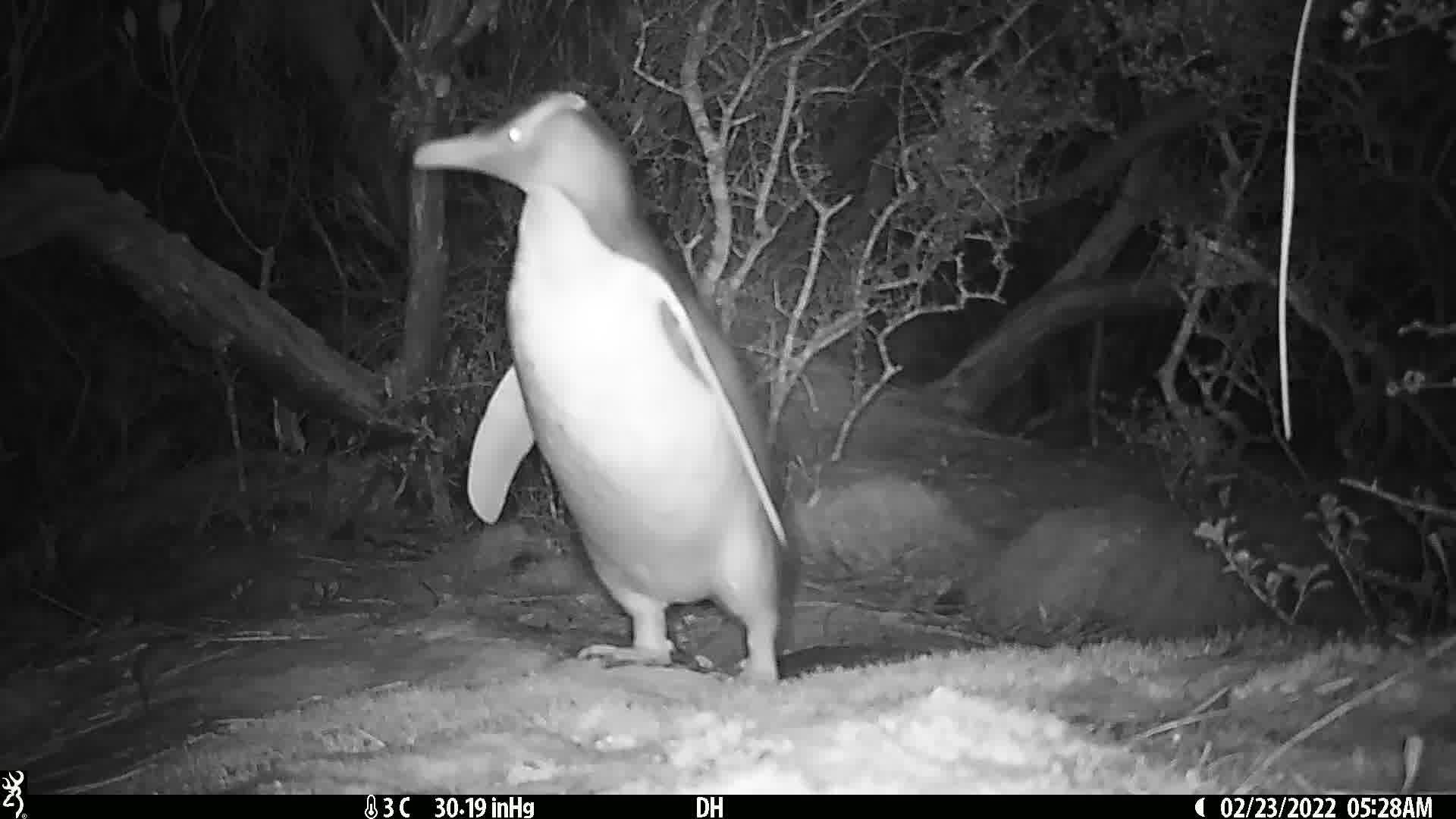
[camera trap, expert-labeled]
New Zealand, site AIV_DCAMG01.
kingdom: Animalia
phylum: Chordata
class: Aves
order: Sphenisciformes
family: Spheniscidae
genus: Megadyptes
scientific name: Megadyptes antipodes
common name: yellow-eyed penguin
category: yellow eyed penguin